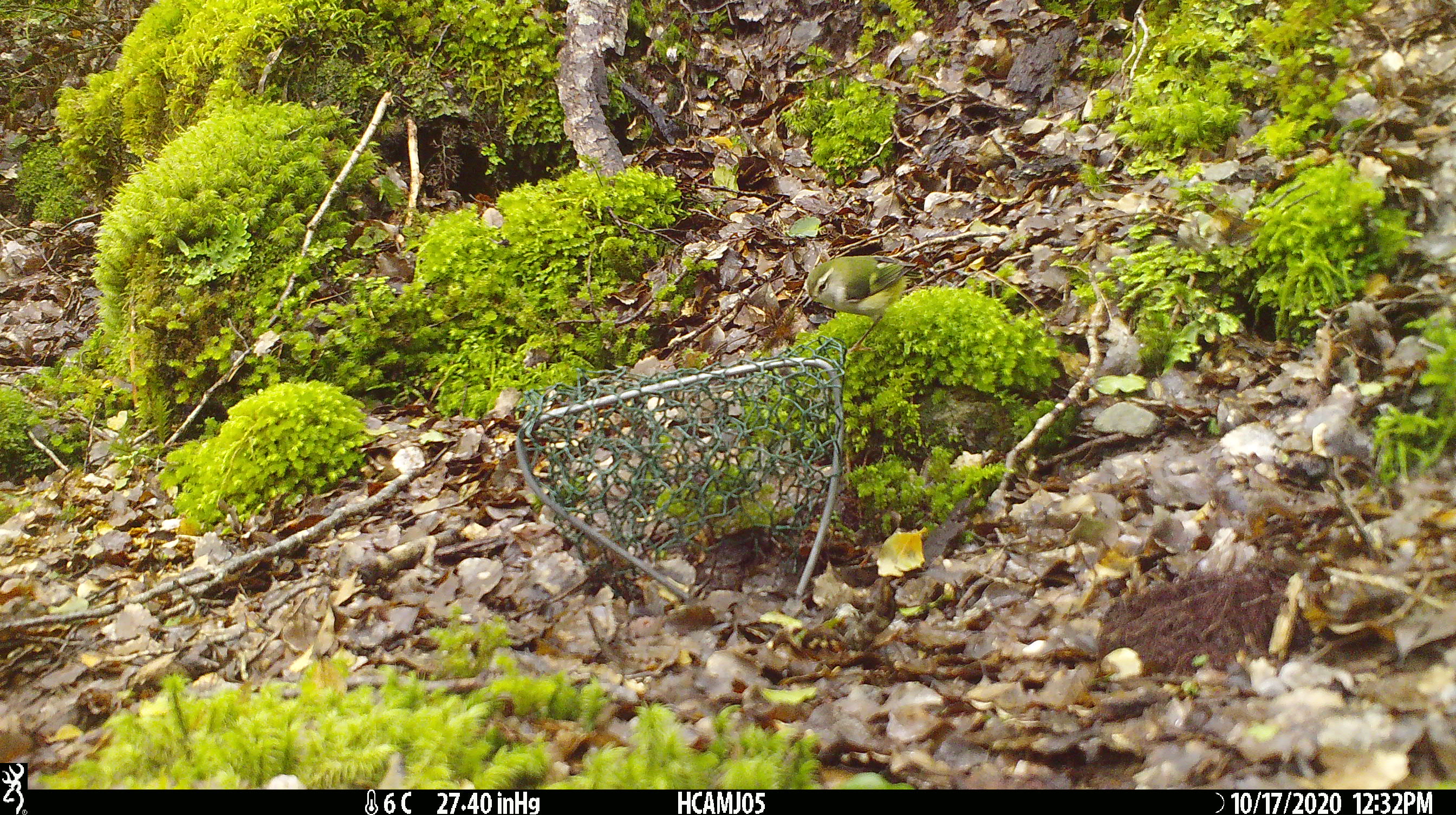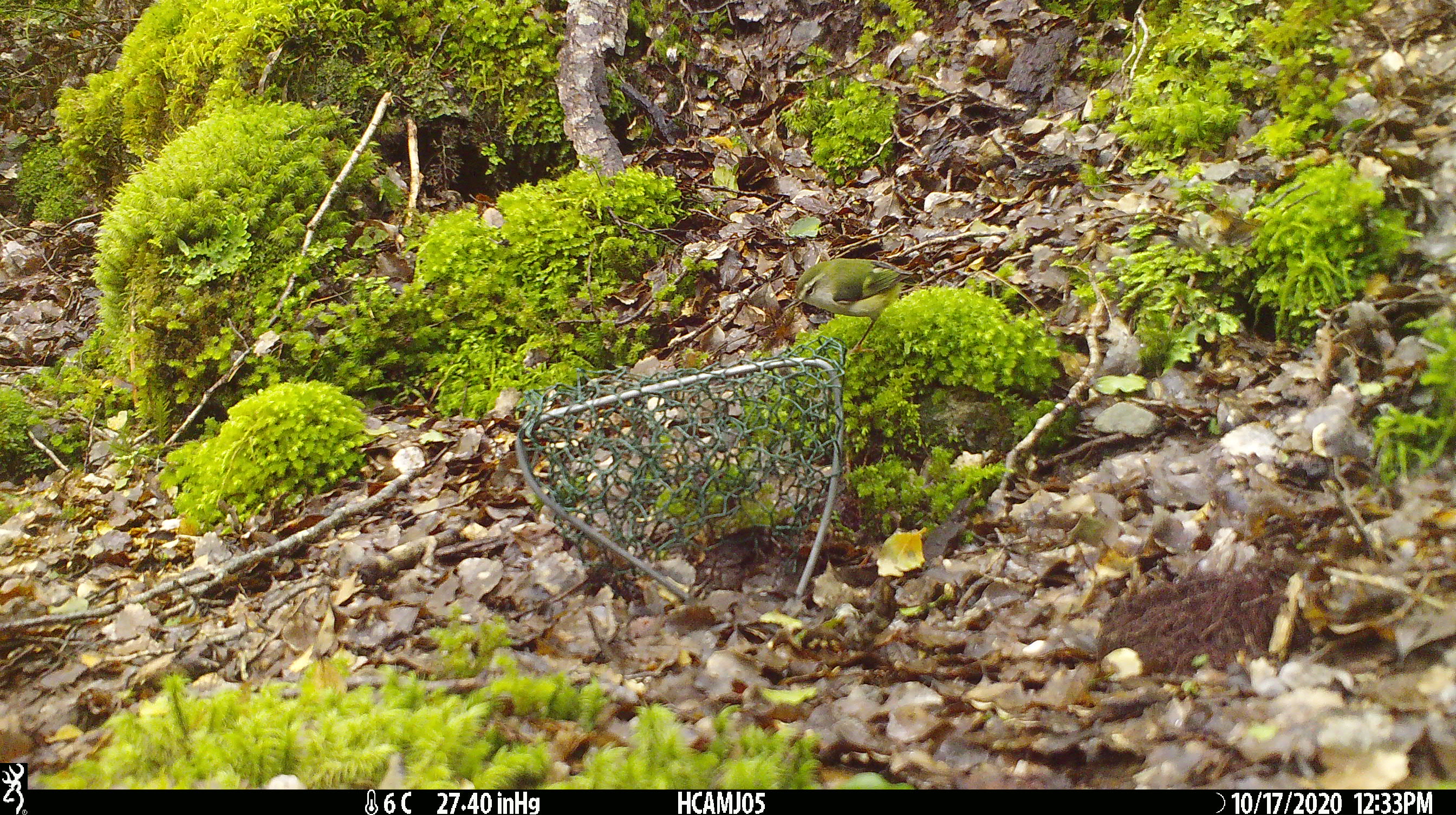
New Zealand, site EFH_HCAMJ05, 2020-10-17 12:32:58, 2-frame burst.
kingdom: Animalia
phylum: Chordata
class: Aves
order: Passeriformes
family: Acanthisittidae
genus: Acanthisitta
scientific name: Acanthisitta chloris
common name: rifleman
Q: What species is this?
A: Rifleman (Acanthisitta chloris).